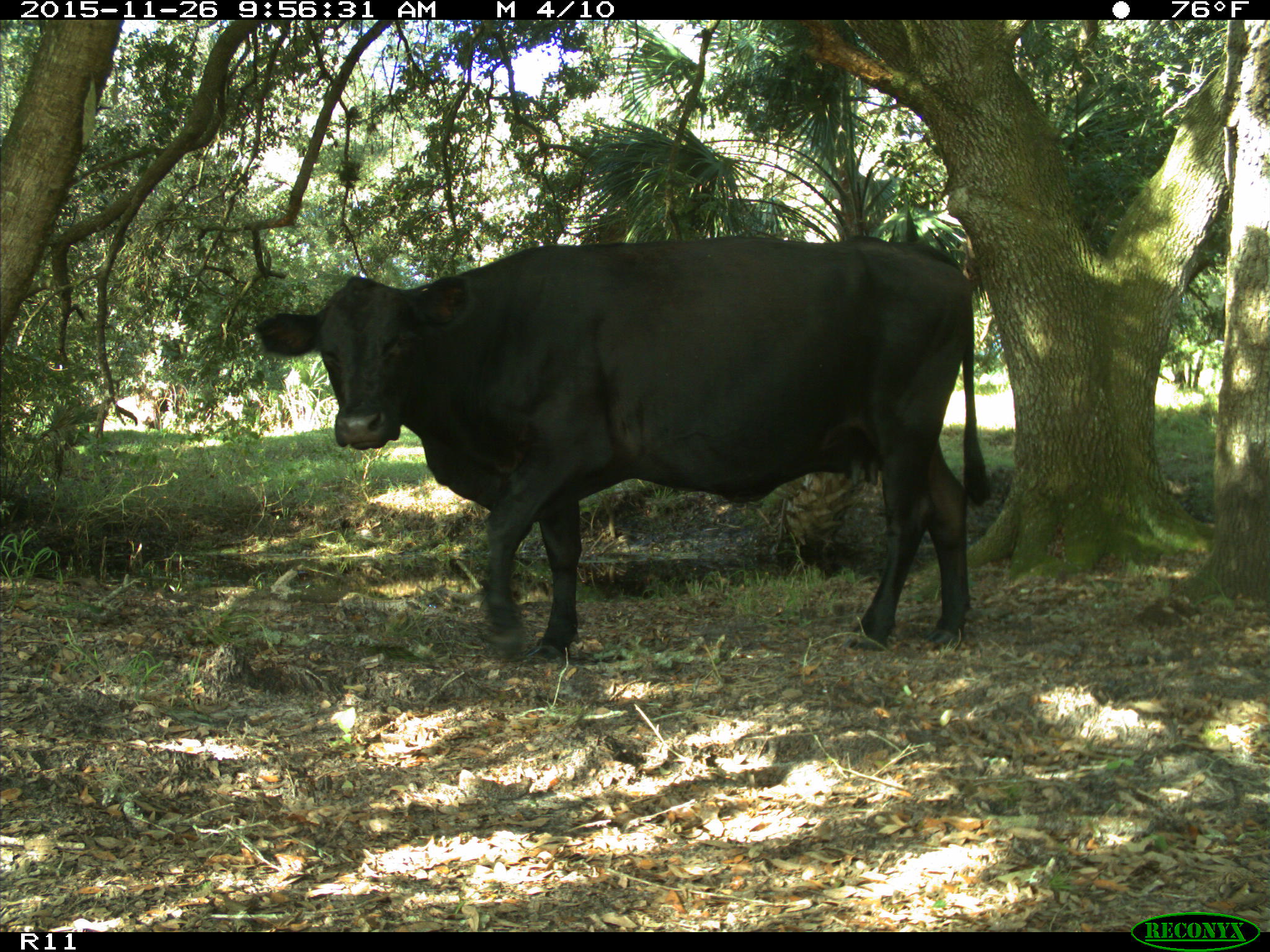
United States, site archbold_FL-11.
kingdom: Animalia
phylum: Chordata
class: Mammalia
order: Artiodactyla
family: Bovidae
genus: Bos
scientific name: Bos taurus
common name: domestic cow